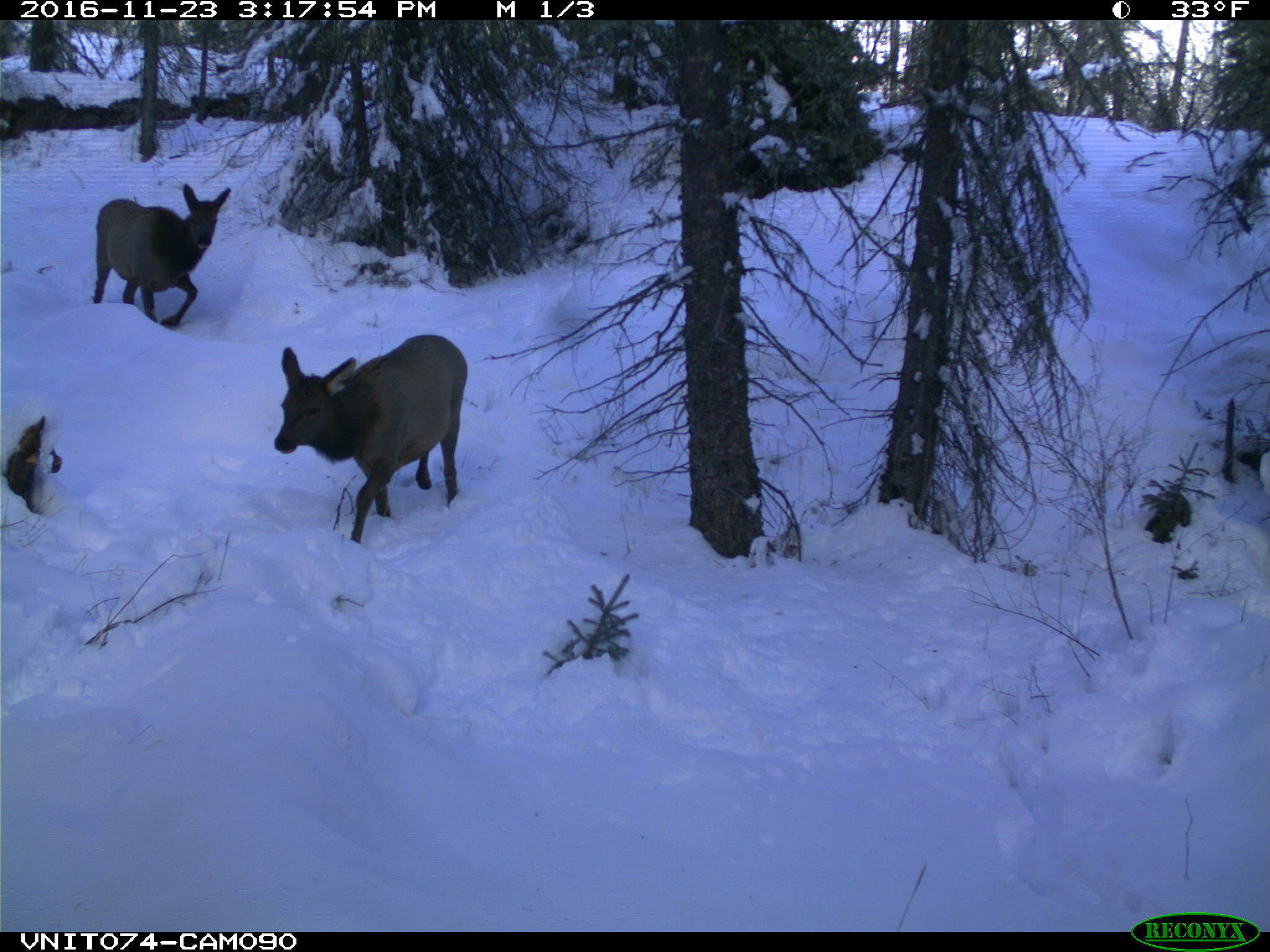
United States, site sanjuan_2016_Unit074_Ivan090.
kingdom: Animalia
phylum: Chordata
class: Mammalia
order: Artiodactyla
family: Cervidae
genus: Cervus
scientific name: Cervus elaphus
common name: red deer